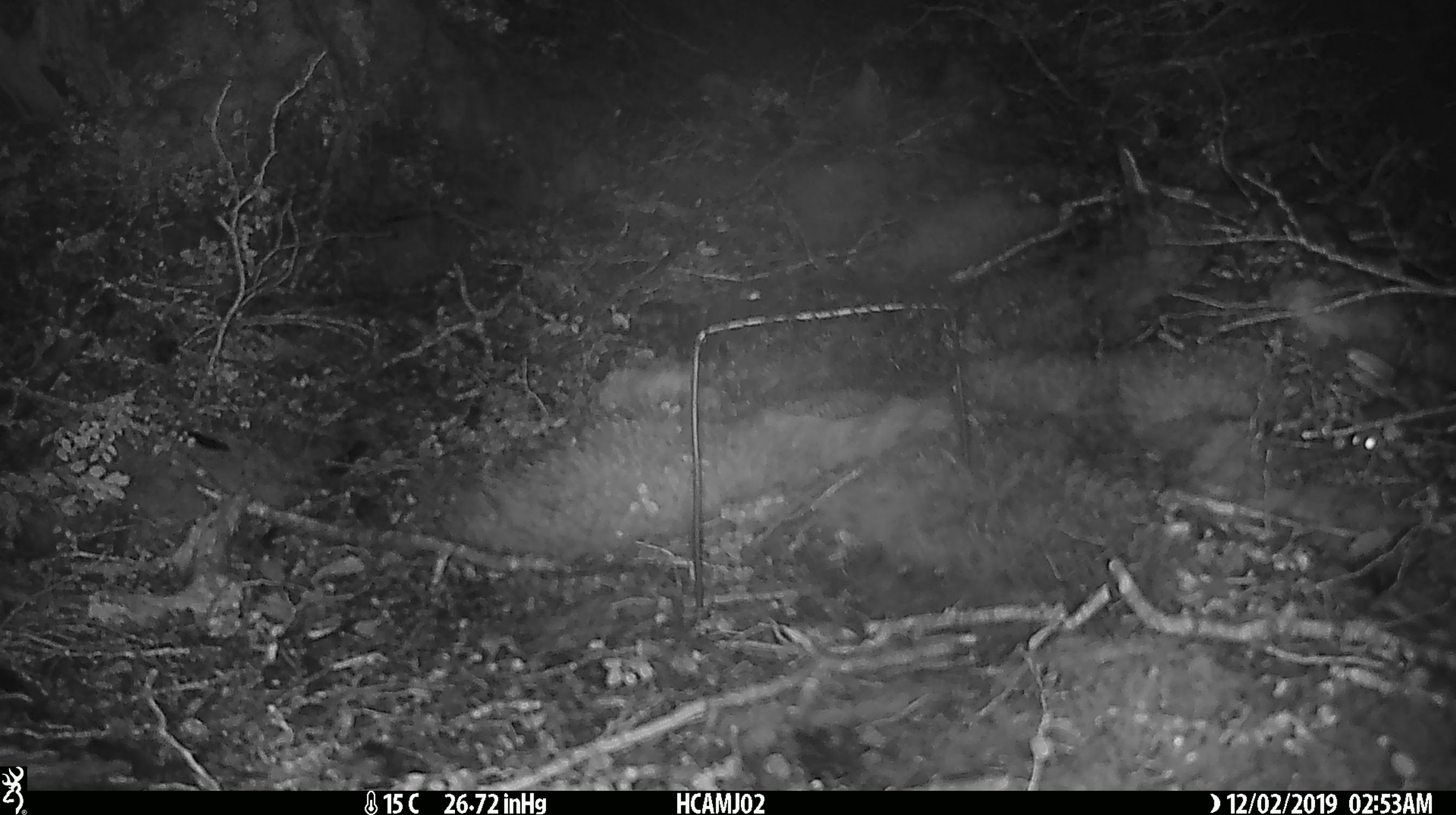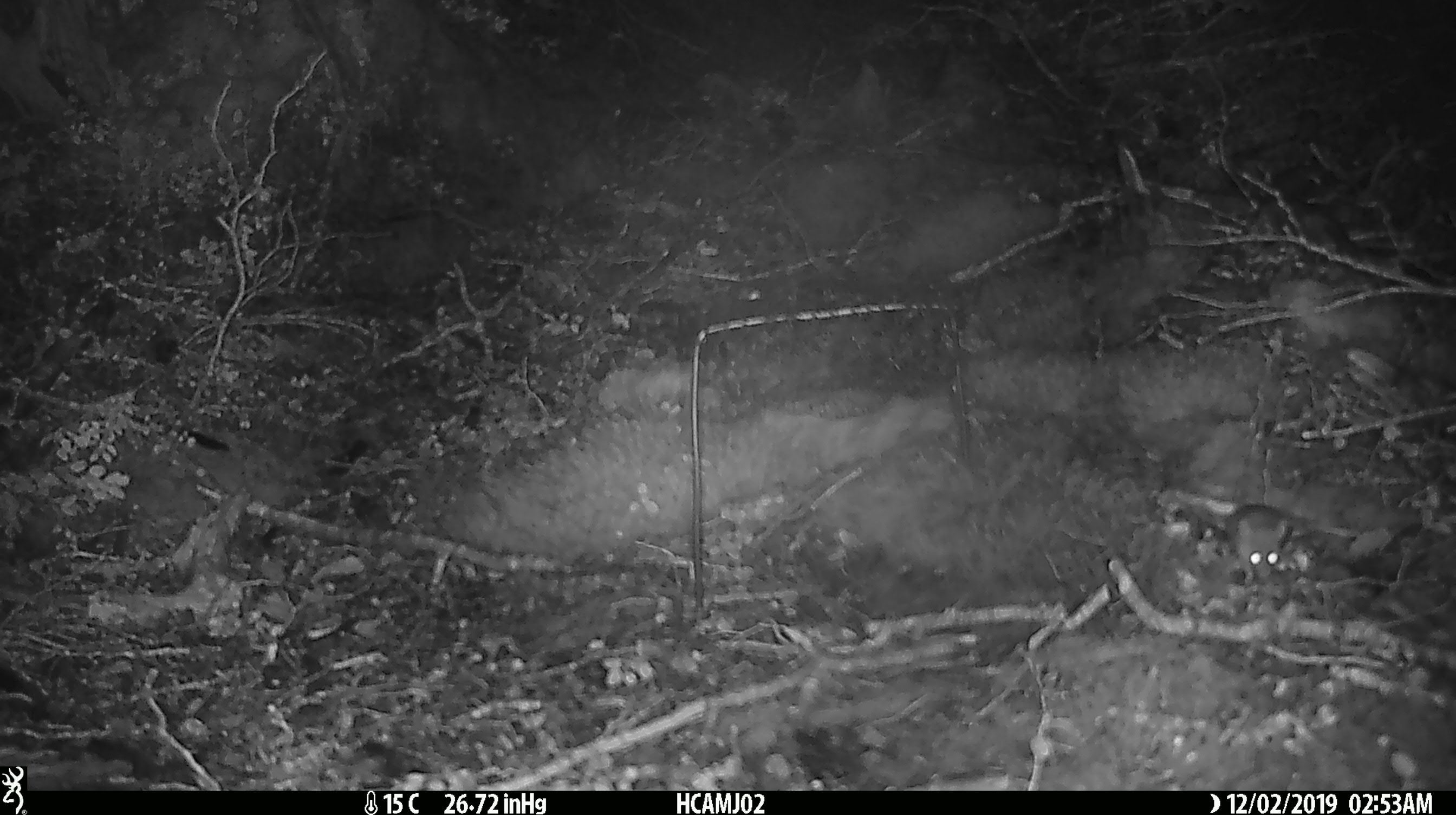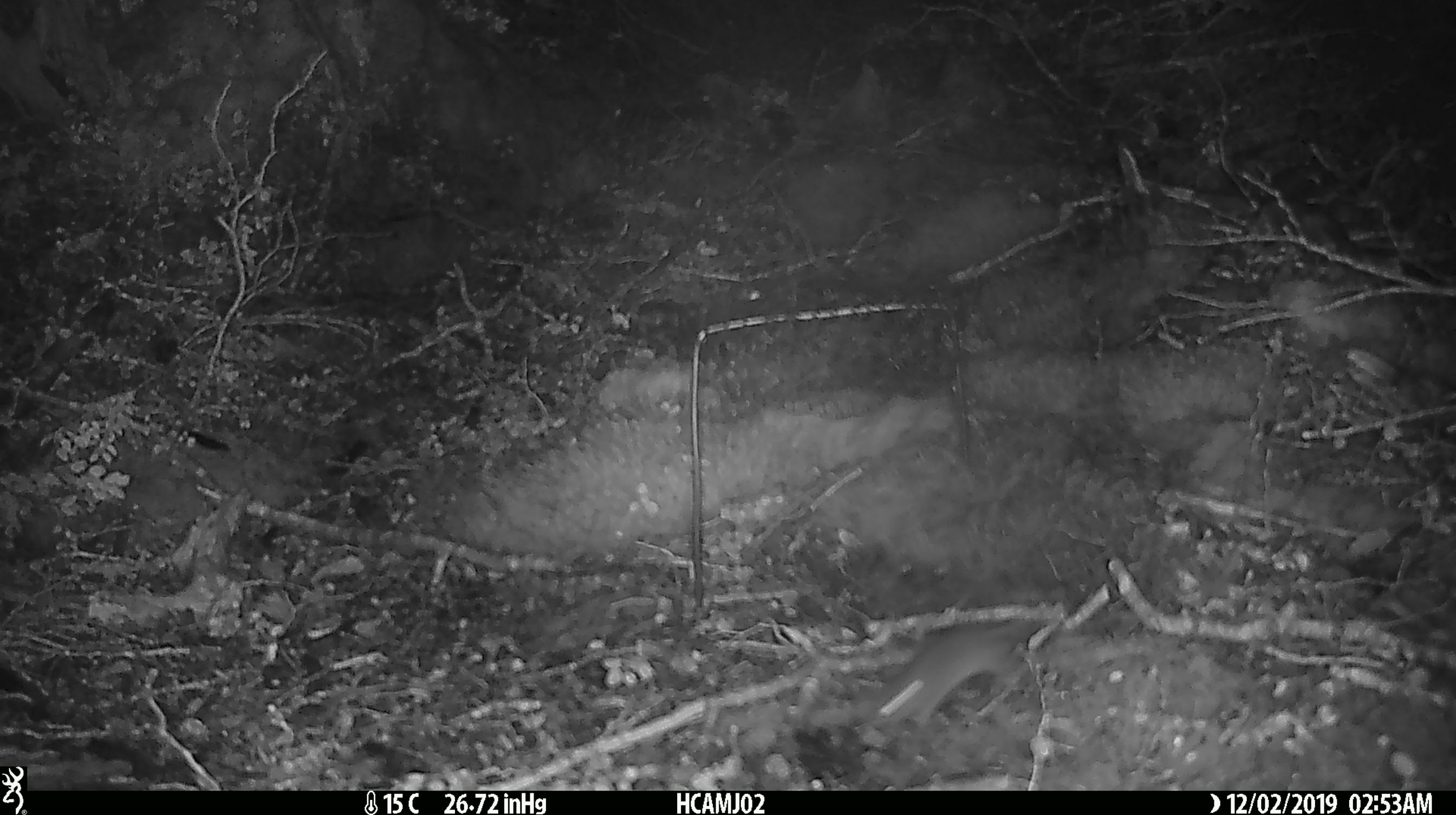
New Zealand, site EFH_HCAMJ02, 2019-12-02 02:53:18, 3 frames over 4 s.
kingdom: Animalia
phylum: Chordata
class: Mammalia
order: Rodentia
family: Muridae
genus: Mus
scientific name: Mus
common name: mouse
Mouse (Mus).